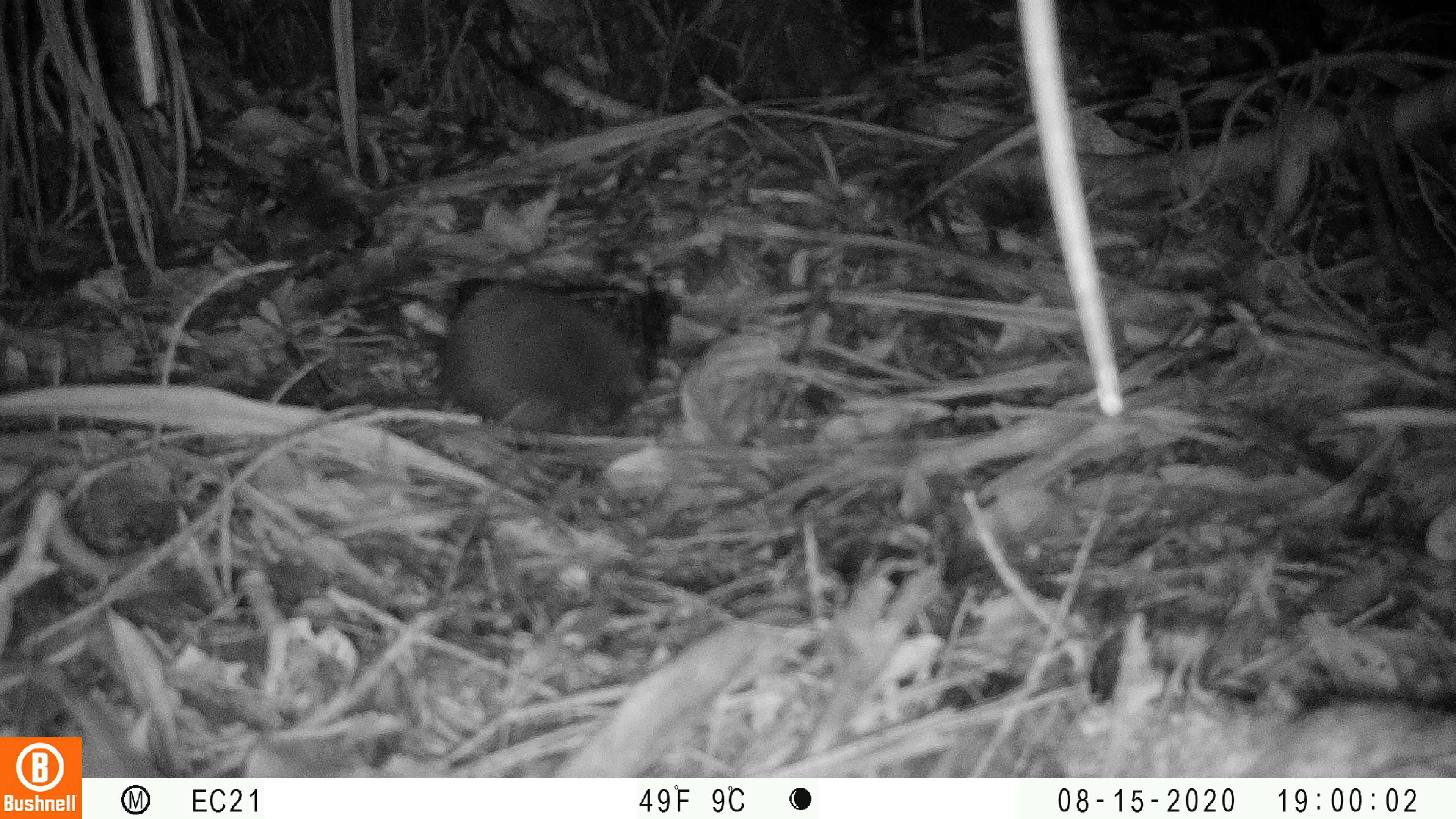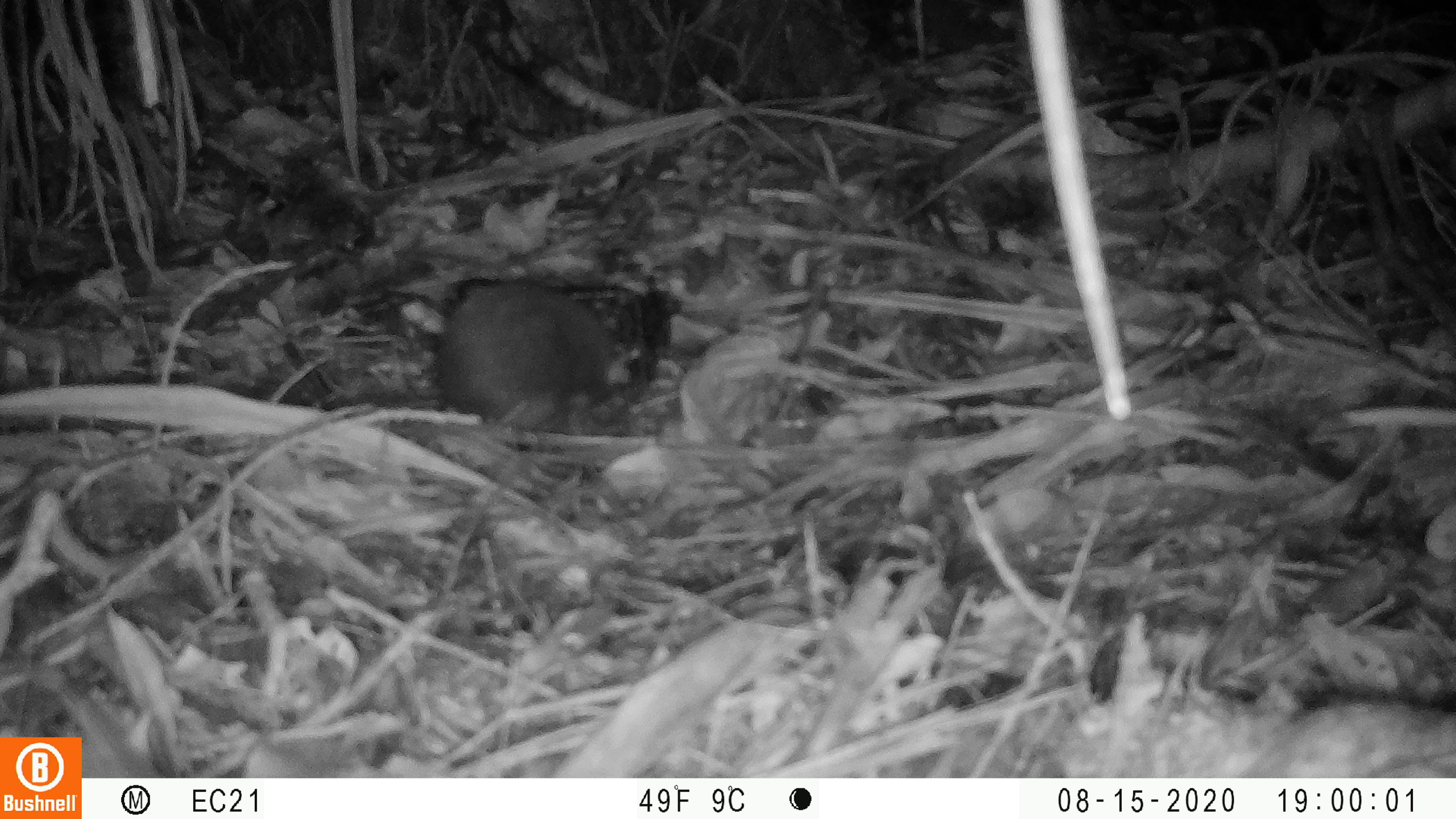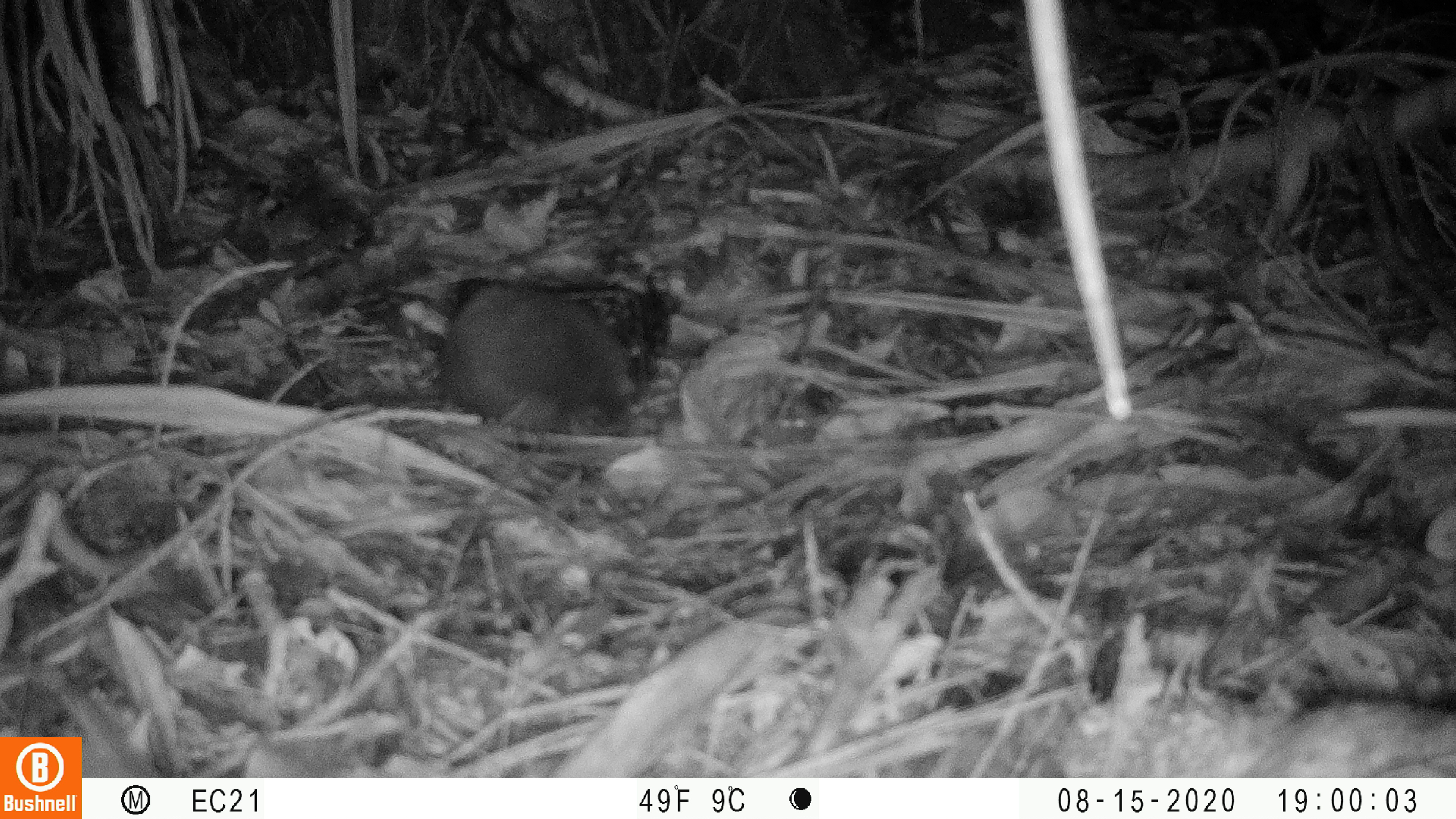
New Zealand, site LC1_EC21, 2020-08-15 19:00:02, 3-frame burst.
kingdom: Animalia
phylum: Chordata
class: Mammalia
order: Rodentia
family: Muridae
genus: Rattus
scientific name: Rattus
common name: rat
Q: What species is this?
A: Rat (Rattus).